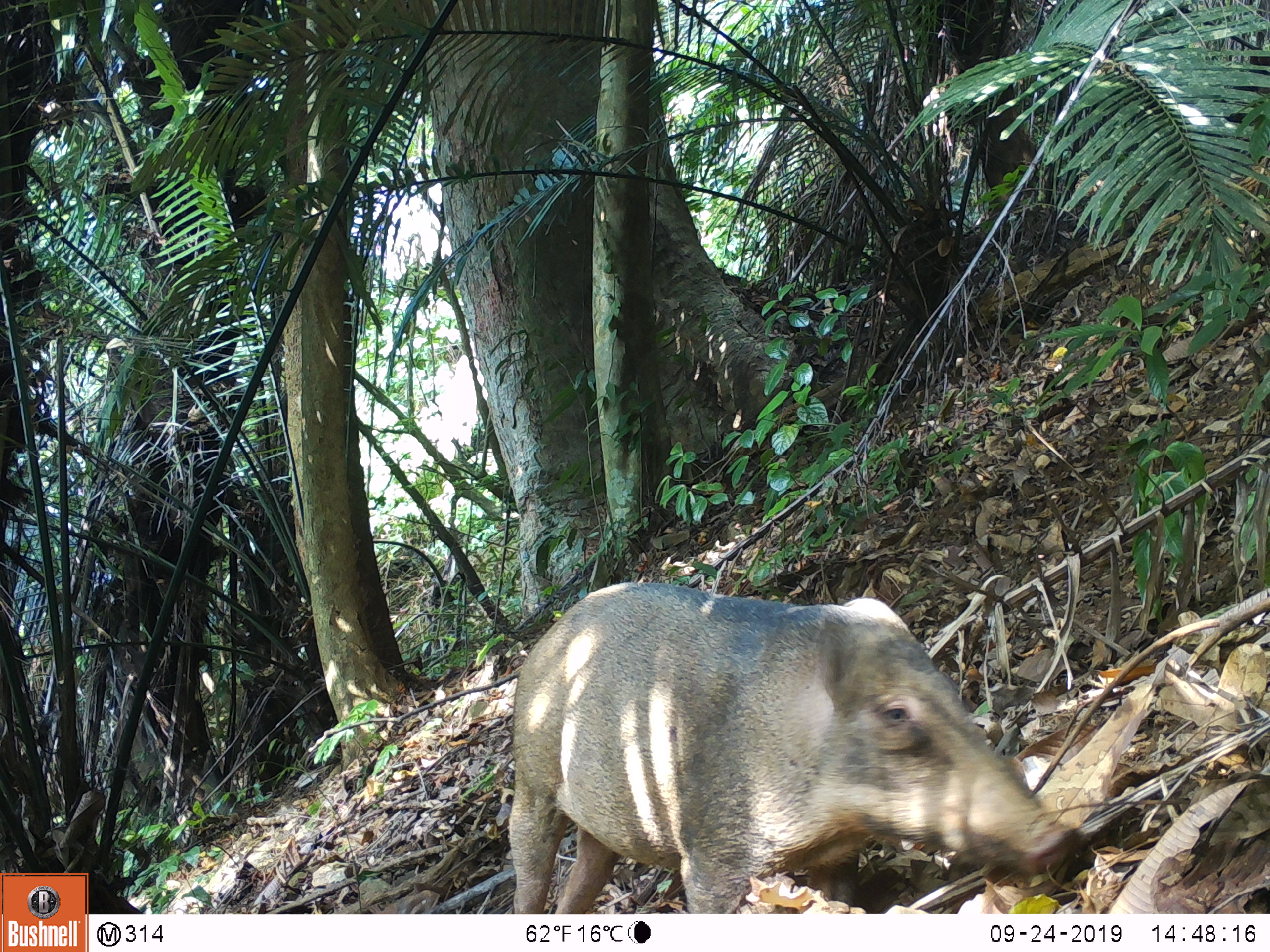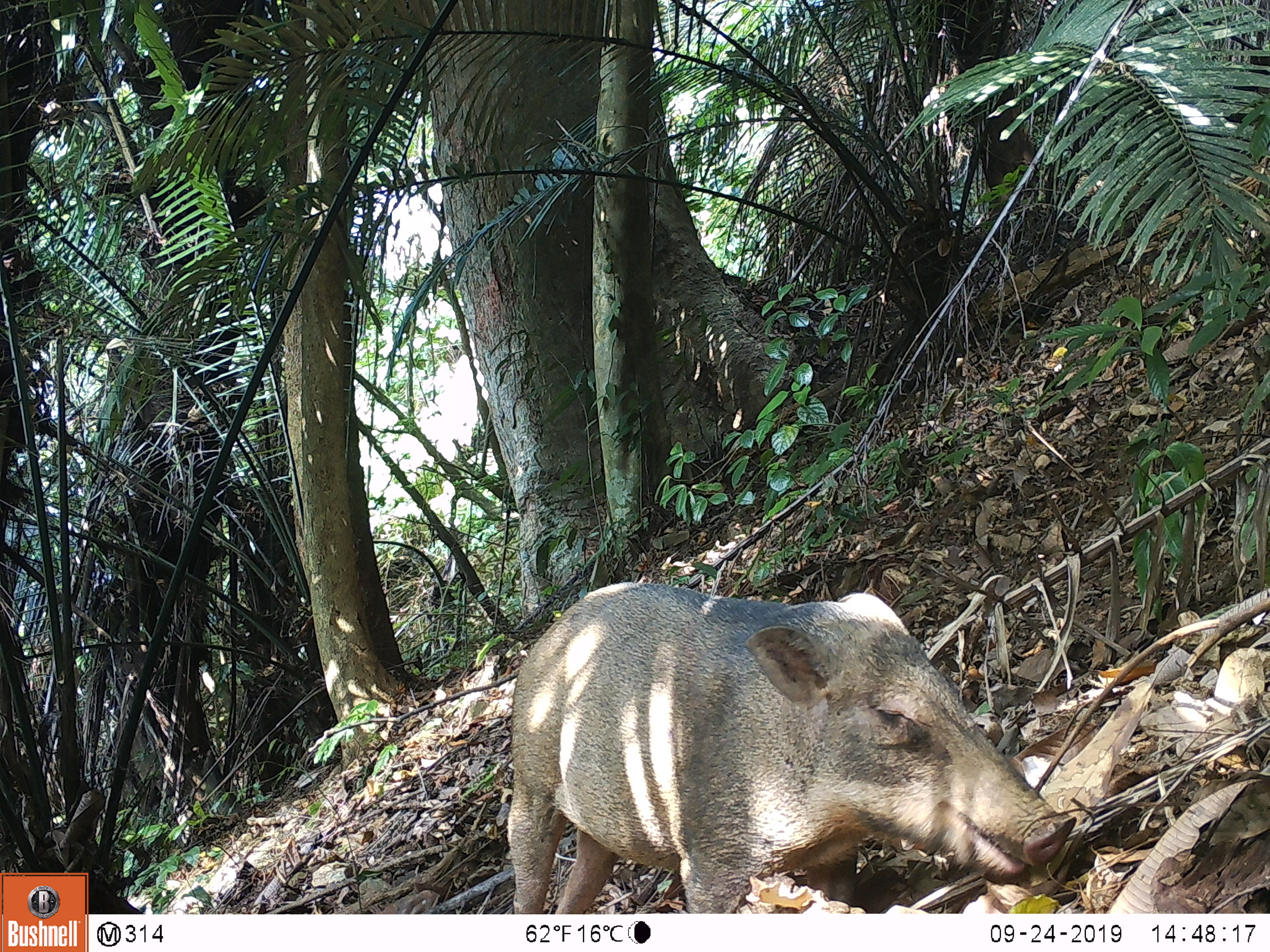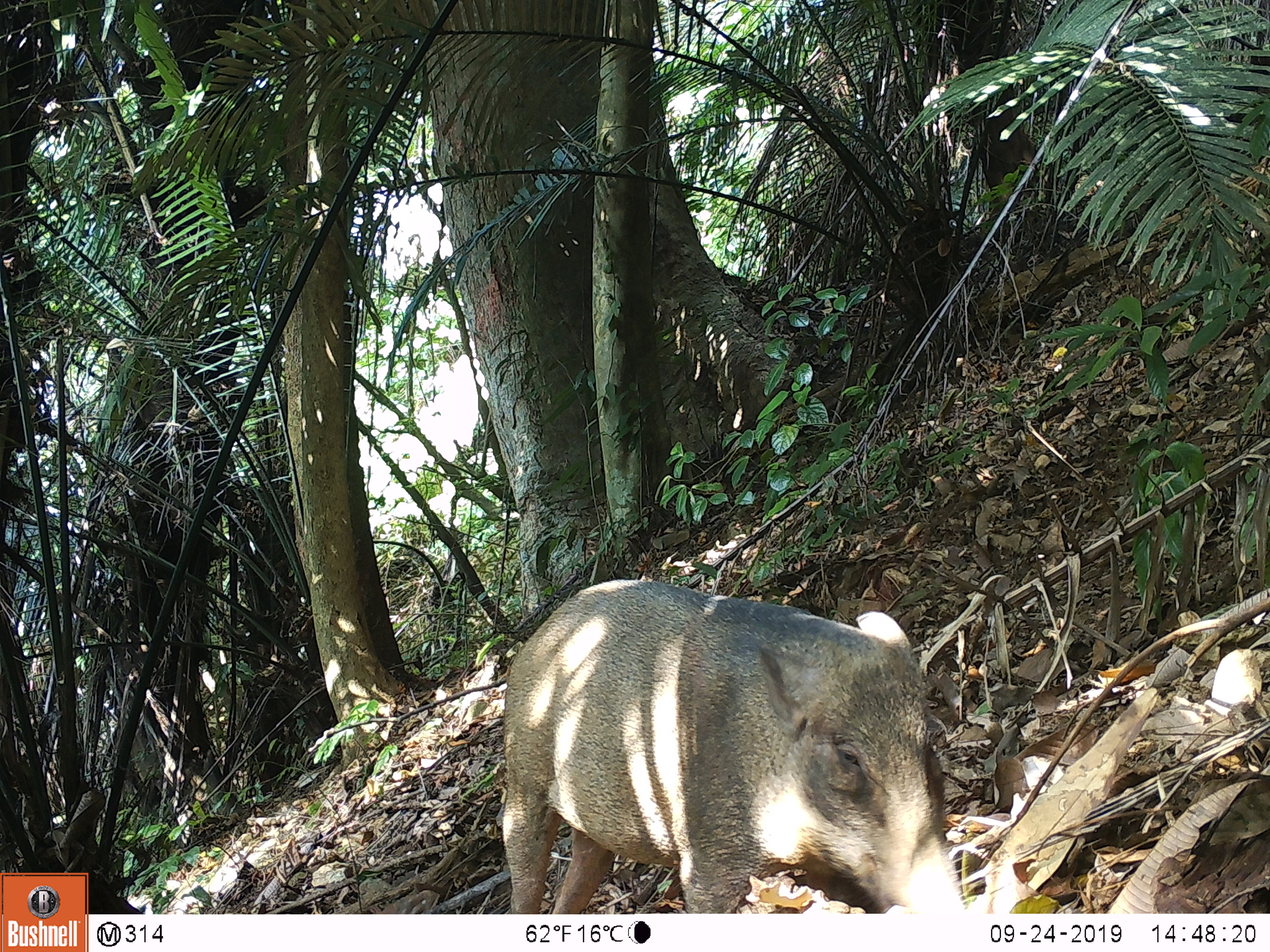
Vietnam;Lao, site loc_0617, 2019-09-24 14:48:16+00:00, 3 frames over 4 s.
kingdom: Animalia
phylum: Chordata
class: Mammalia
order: Artiodactyla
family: Suidae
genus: Sus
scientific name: Sus scrofa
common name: eurasian wild pig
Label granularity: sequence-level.